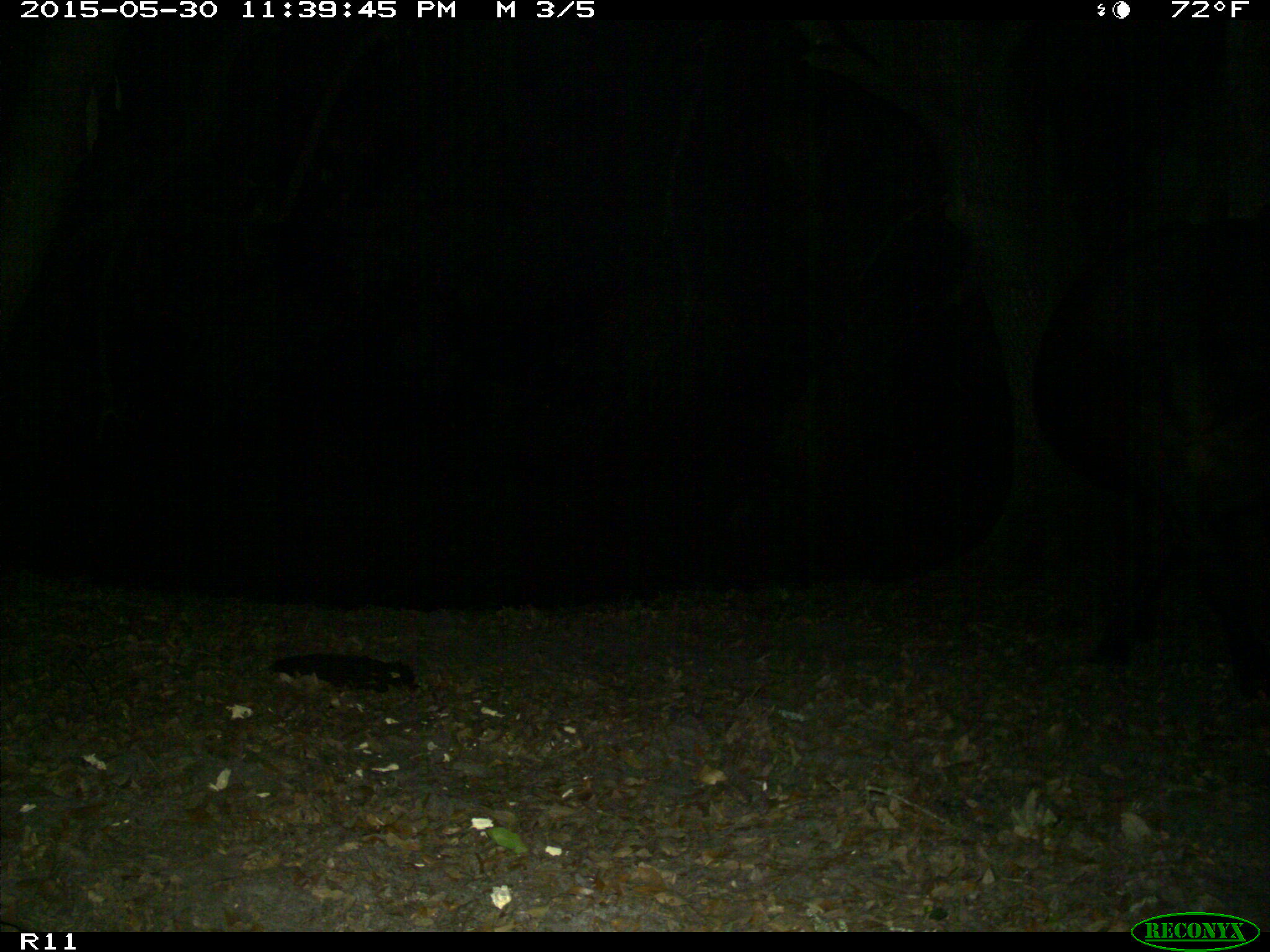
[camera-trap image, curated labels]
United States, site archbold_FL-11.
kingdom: Animalia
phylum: Chordata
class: Mammalia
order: Artiodactyla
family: Bovidae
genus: Bos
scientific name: Bos taurus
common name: domestic cow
Bos taurus (domestic cow).